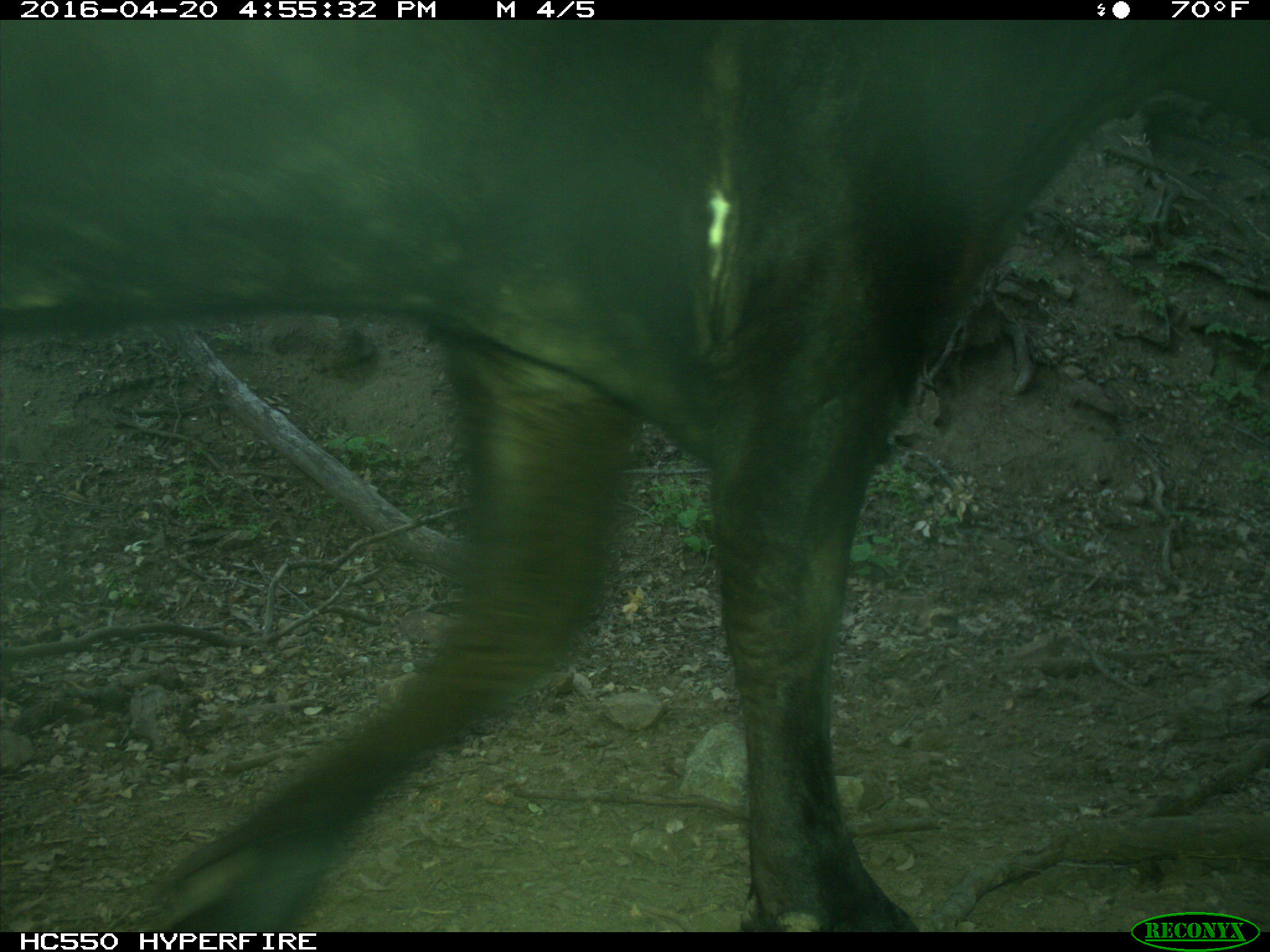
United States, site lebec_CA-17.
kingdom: Animalia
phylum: Chordata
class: Mammalia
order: Artiodactyla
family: Bovidae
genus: Bos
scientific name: Bos taurus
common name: domestic cow